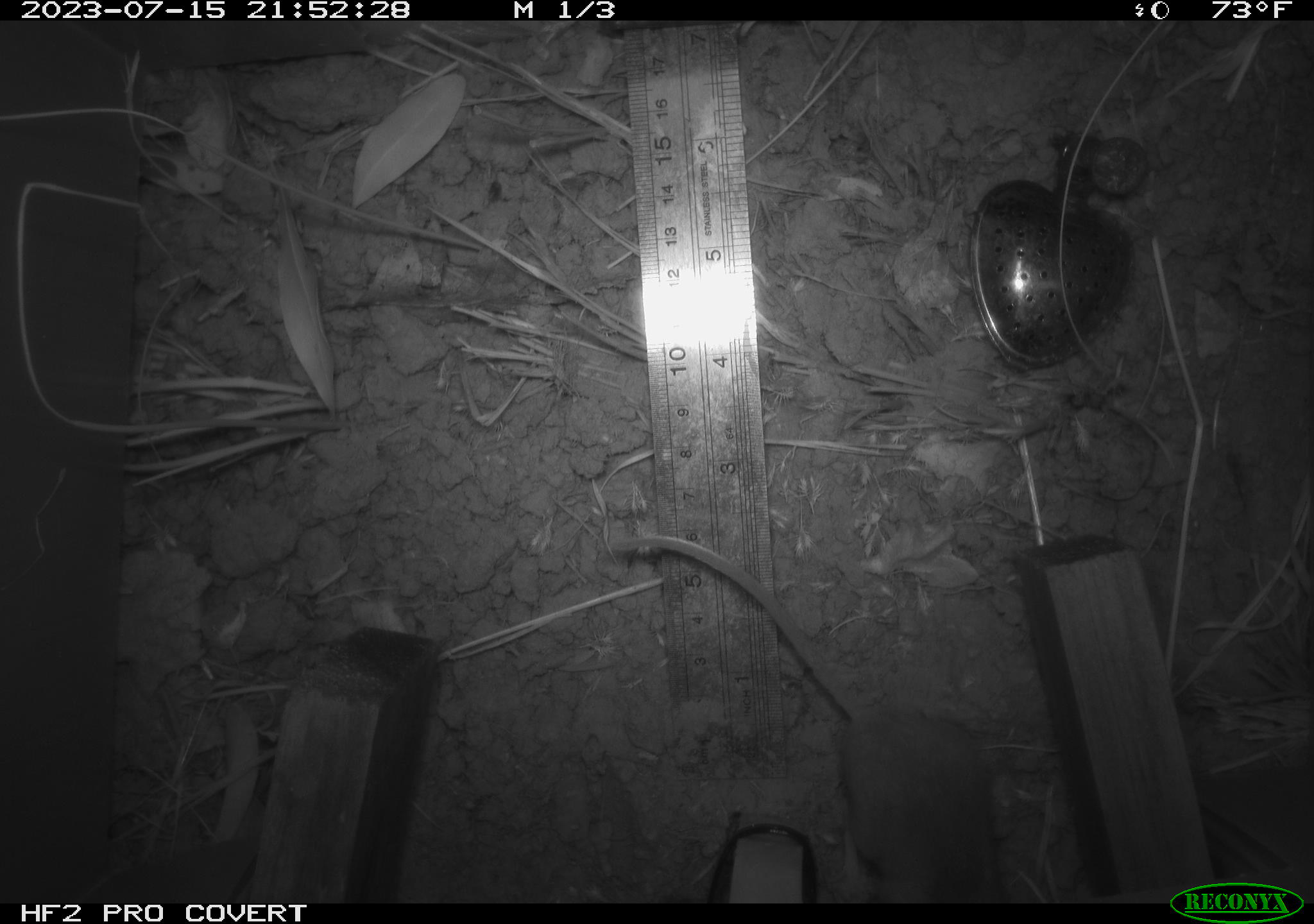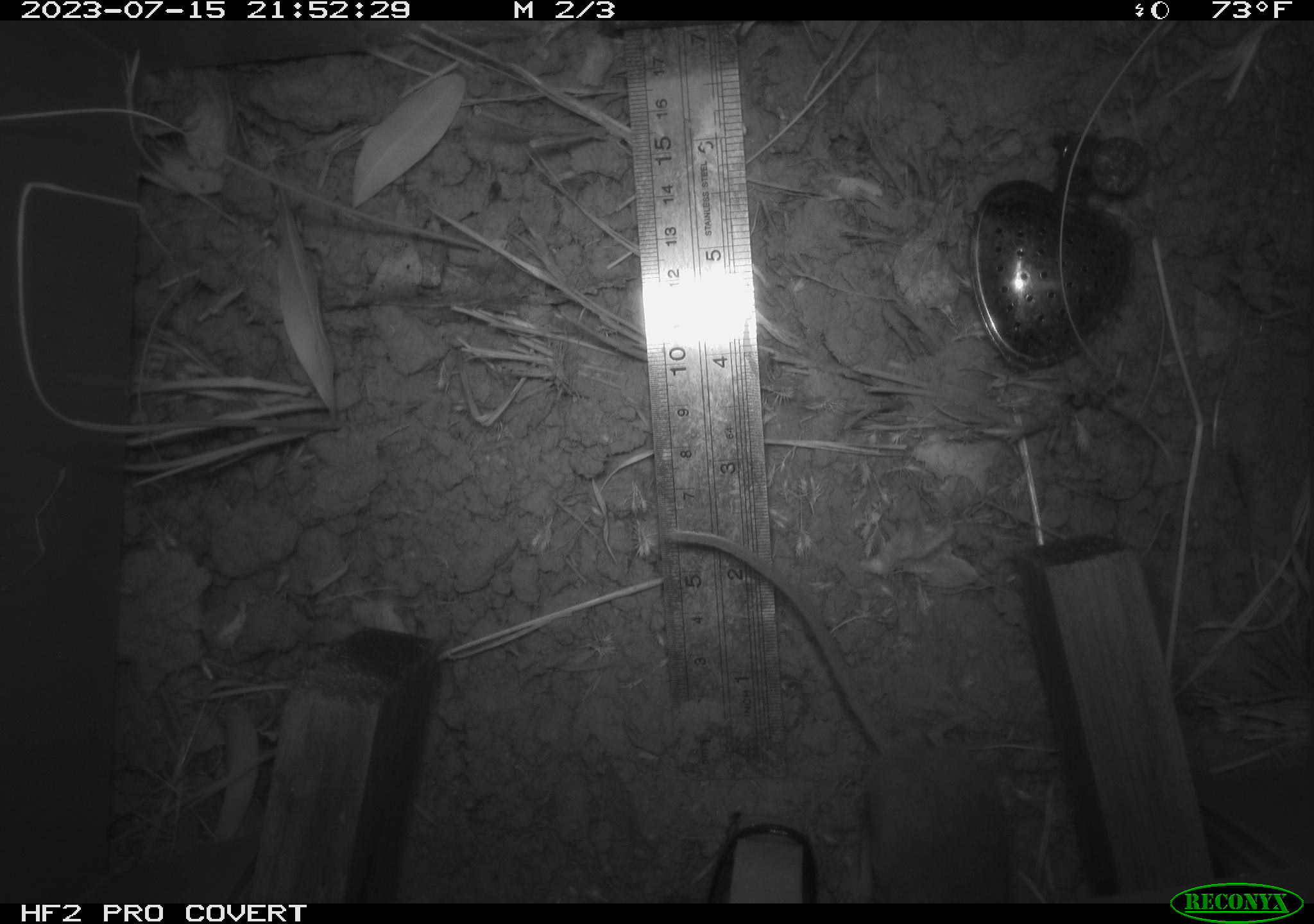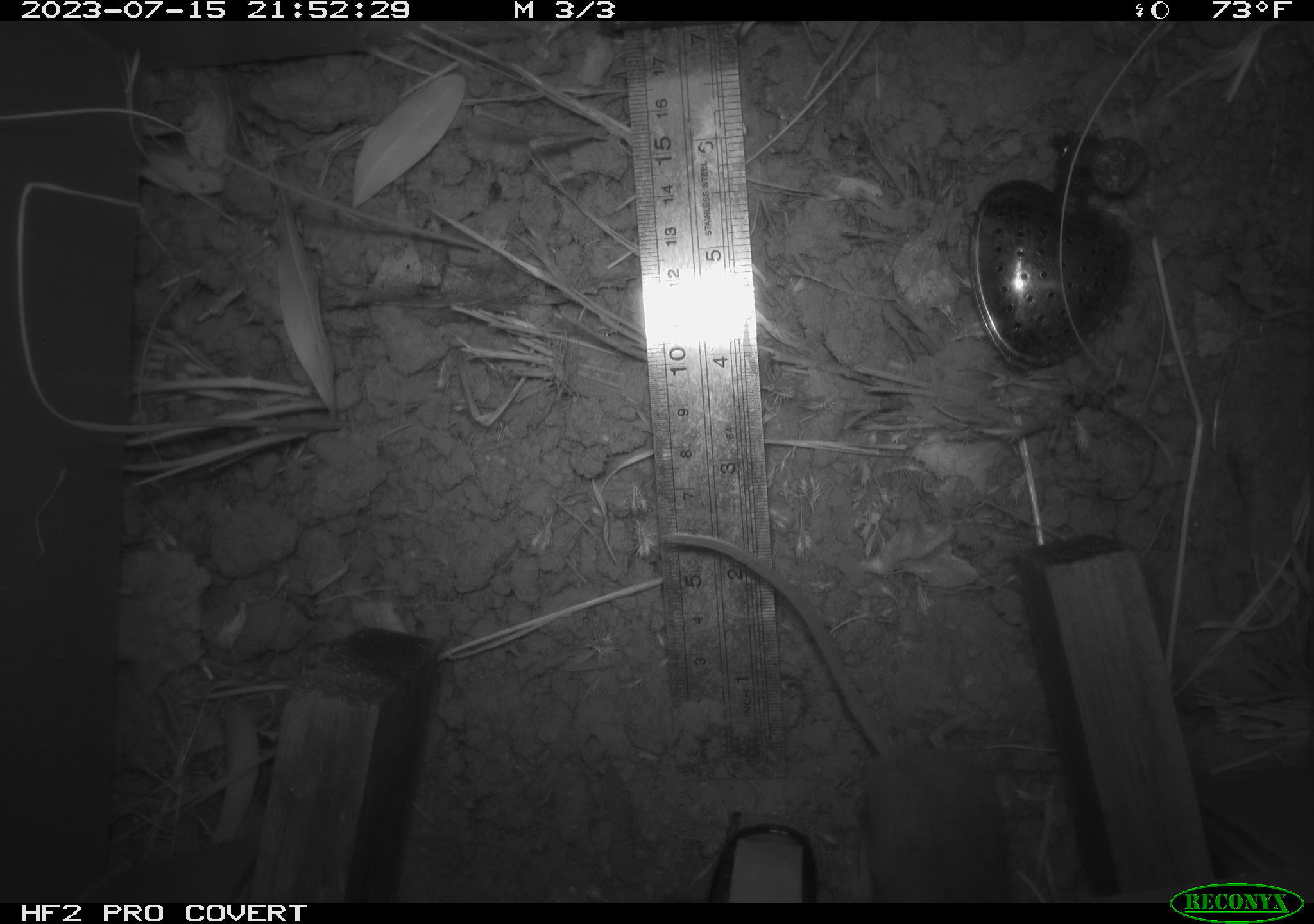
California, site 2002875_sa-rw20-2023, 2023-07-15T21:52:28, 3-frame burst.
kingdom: Animalia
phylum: Chordata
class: Mammalia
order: Rodentia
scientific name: Rodentia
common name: mouse species